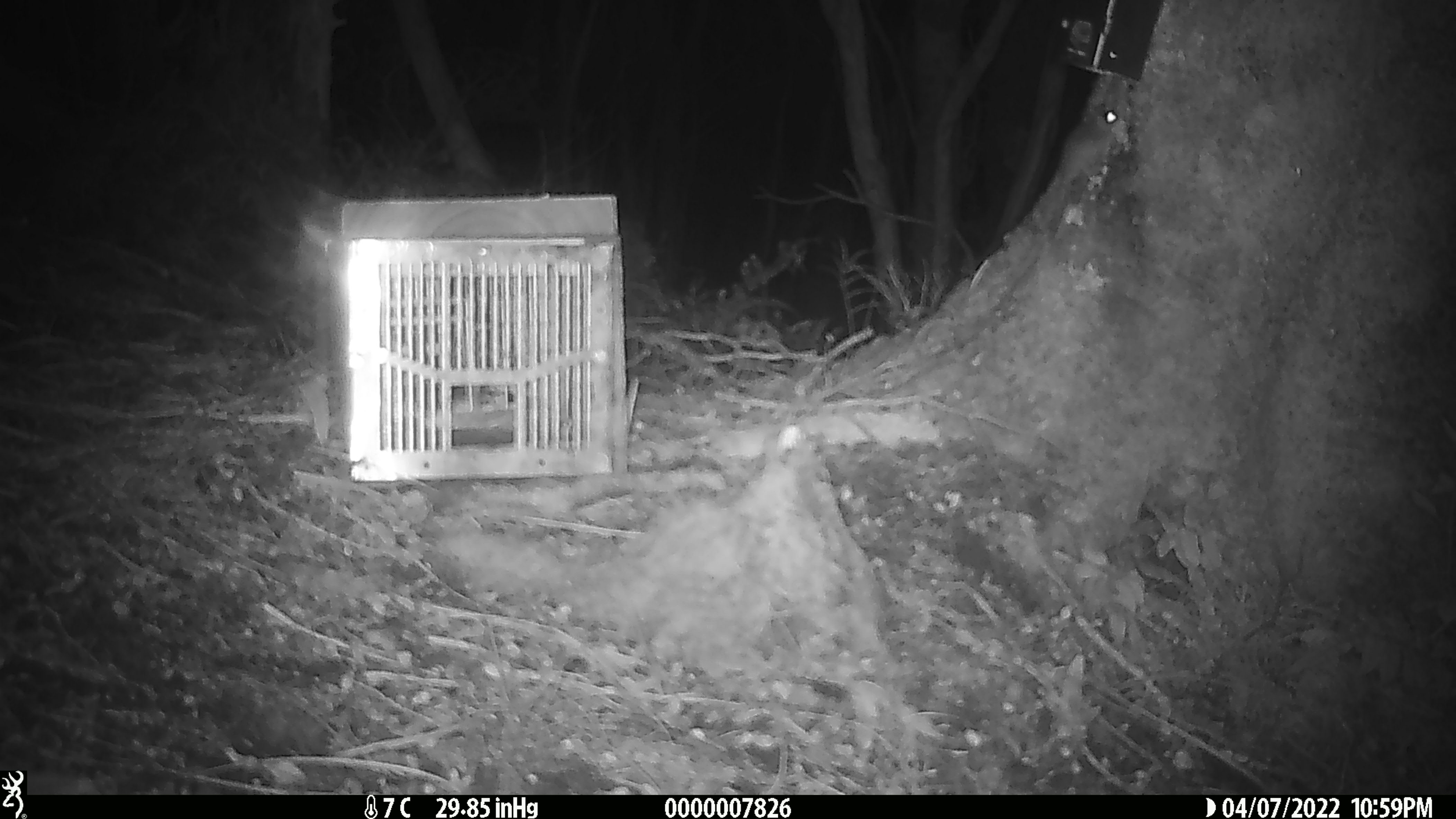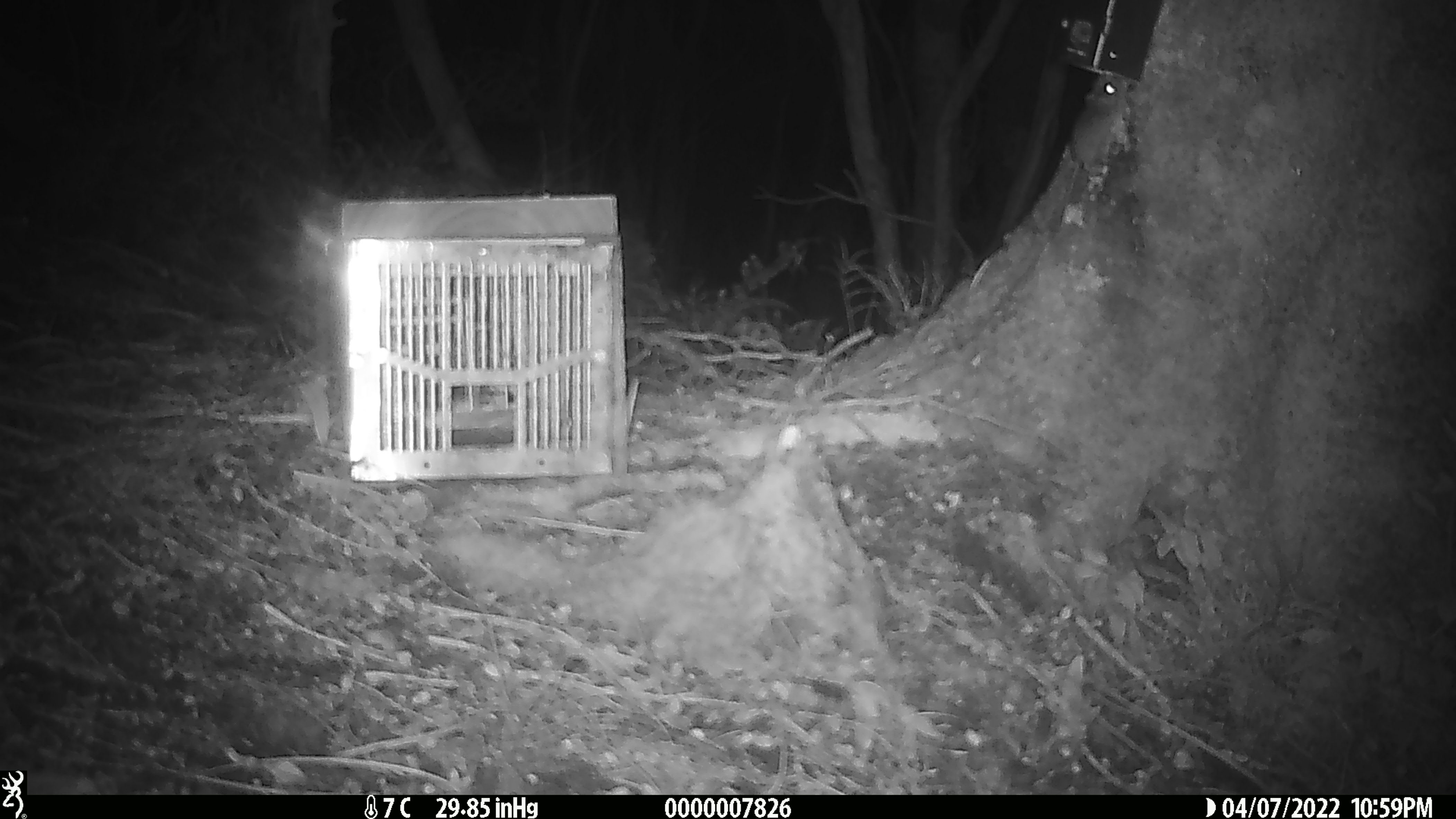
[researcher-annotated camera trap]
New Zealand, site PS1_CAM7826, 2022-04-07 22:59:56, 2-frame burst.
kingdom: Animalia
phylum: Chordata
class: Mammalia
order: Rodentia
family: Muridae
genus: Mus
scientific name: Mus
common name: mouse